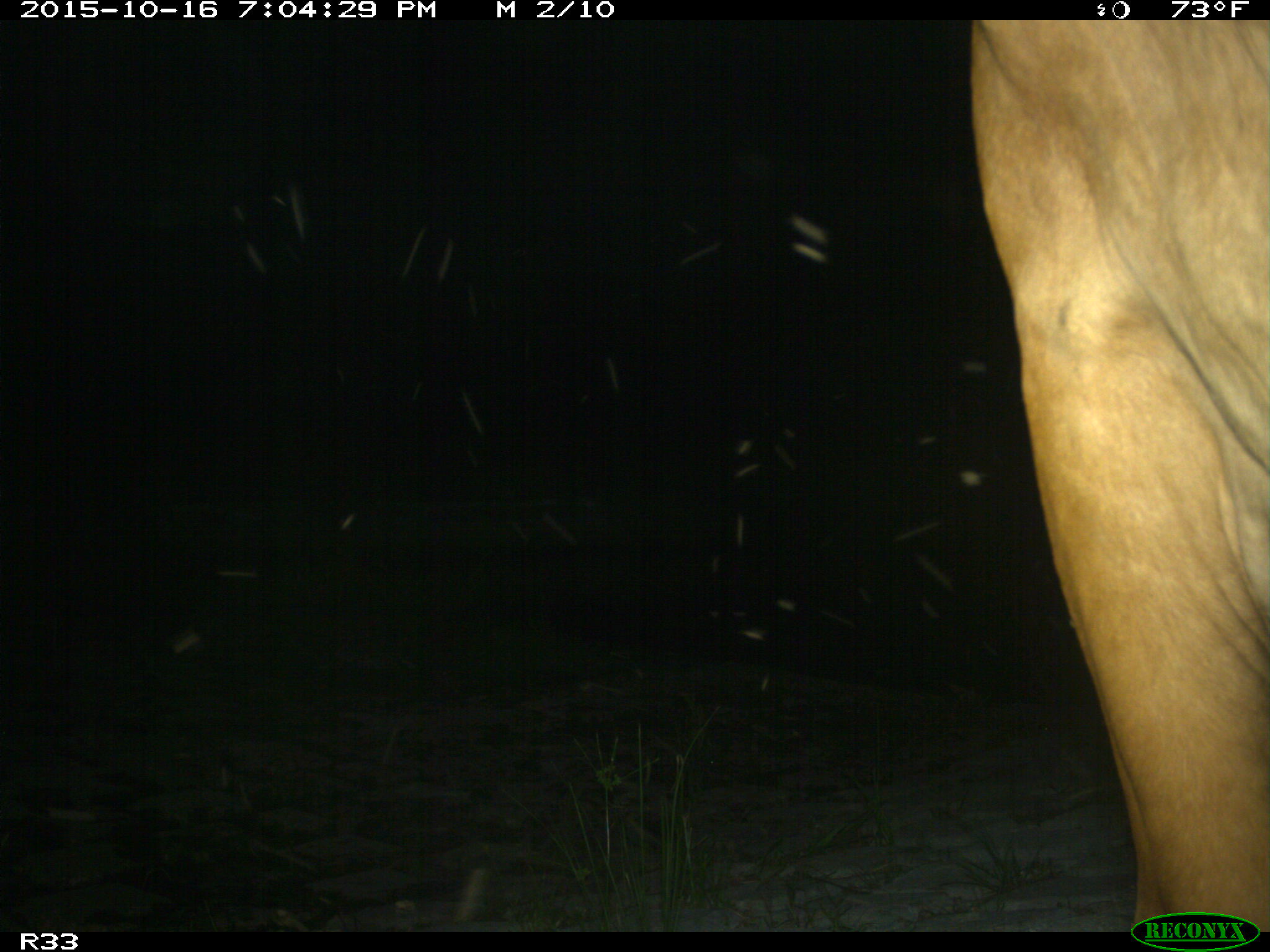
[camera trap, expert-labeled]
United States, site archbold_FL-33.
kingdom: Animalia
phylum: Chordata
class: Mammalia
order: Artiodactyla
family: Bovidae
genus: Bos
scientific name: Bos taurus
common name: domestic cow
Bos taurus (domestic cow).